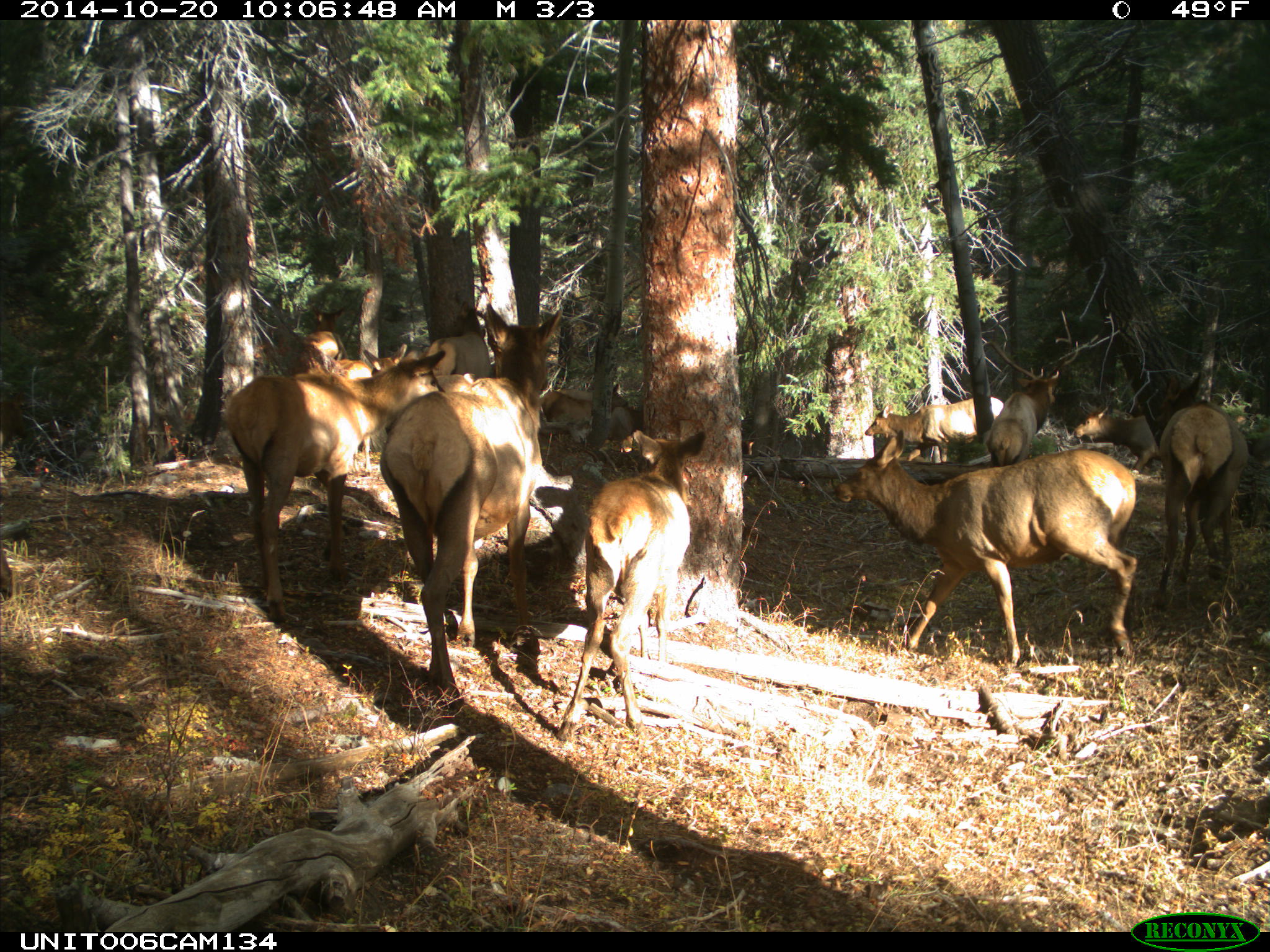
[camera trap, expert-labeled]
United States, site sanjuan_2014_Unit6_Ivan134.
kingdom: Animalia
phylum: Chordata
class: Mammalia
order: Artiodactyla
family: Cervidae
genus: Cervus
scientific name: Cervus elaphus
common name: red deer